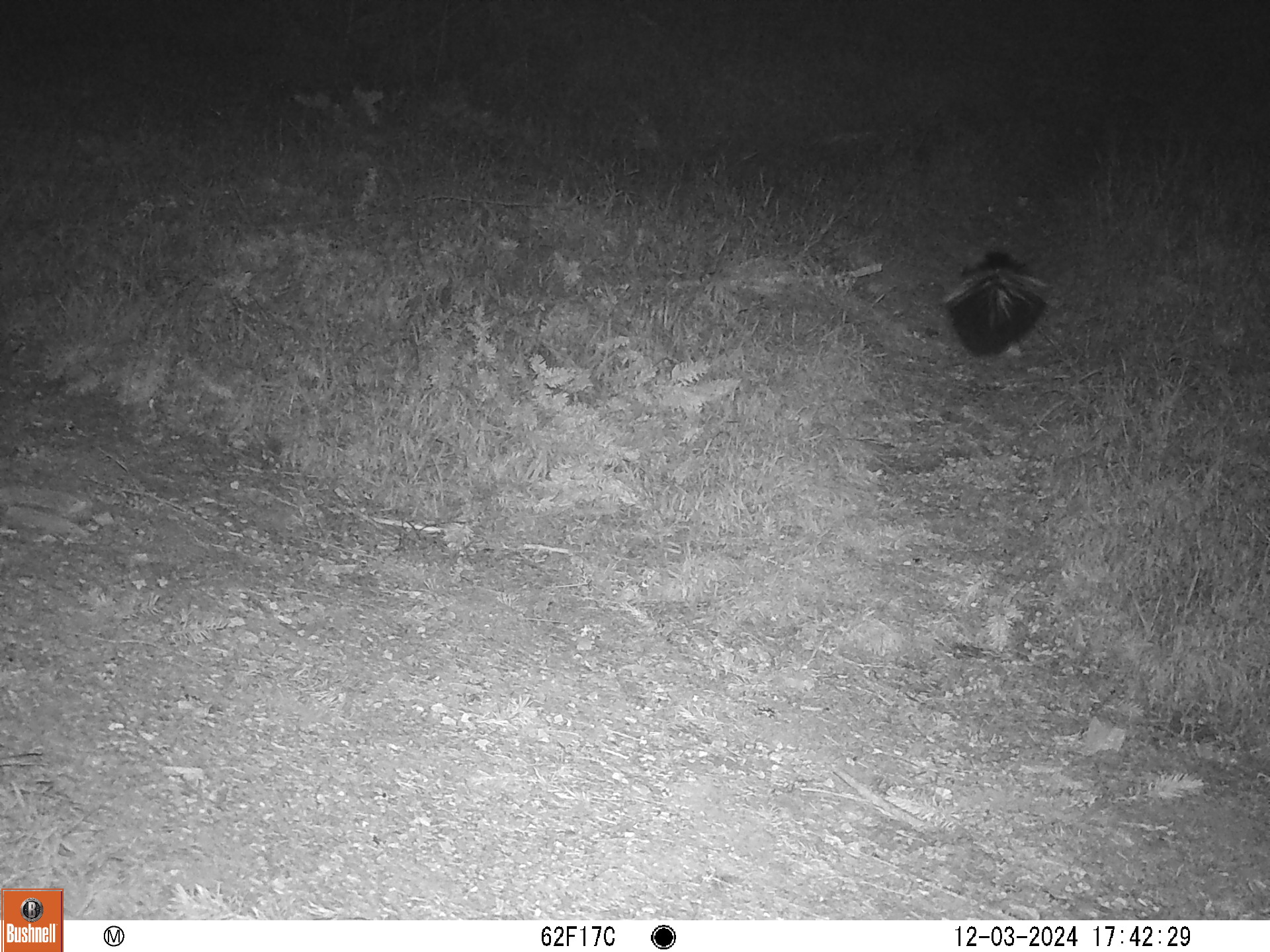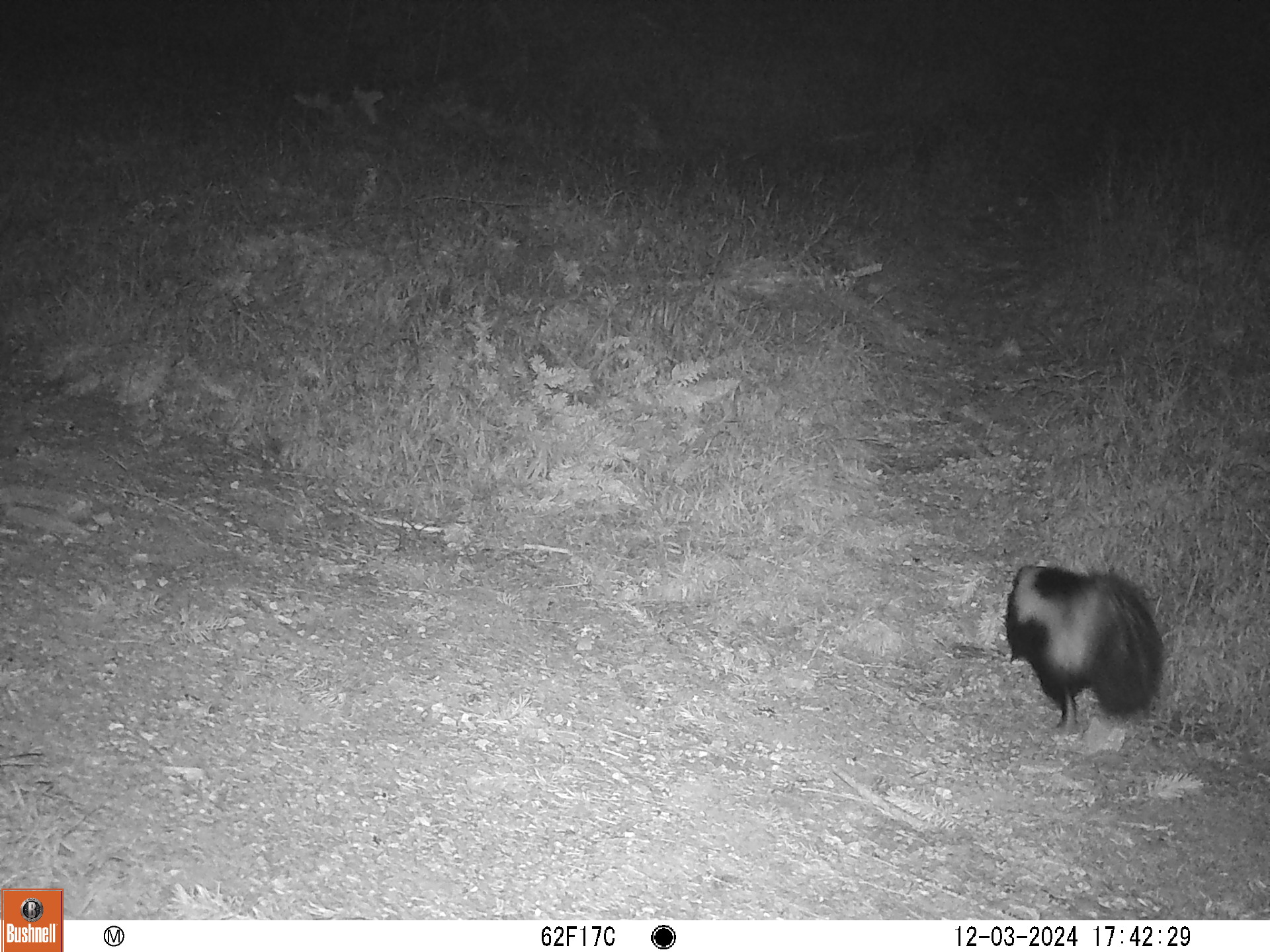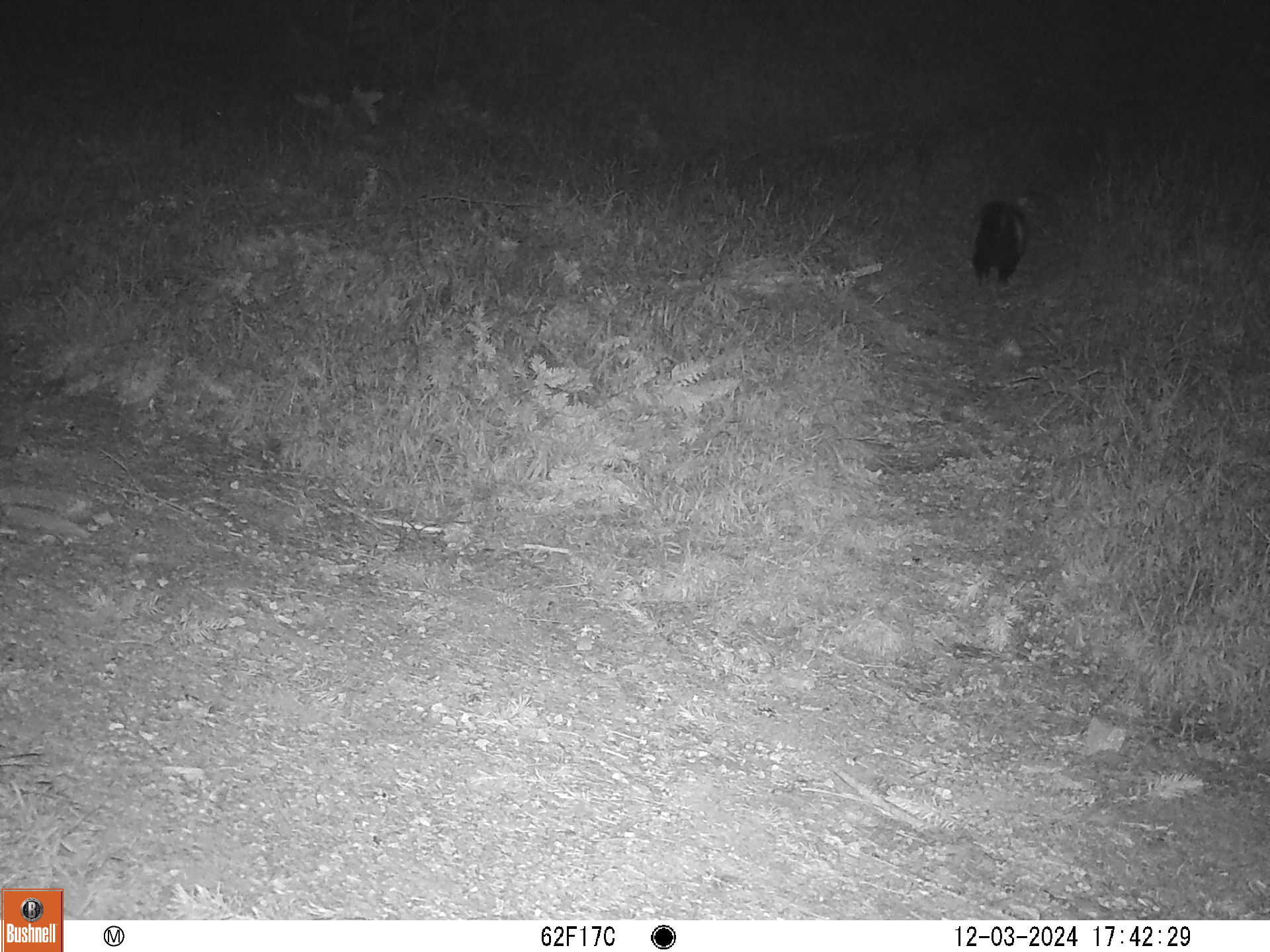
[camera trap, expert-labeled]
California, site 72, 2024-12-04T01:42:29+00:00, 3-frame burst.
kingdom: Animalia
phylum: Chordata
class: Mammalia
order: Carnivora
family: Mephitidae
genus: Mephitis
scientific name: Mephitis mephitis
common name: striped skunk